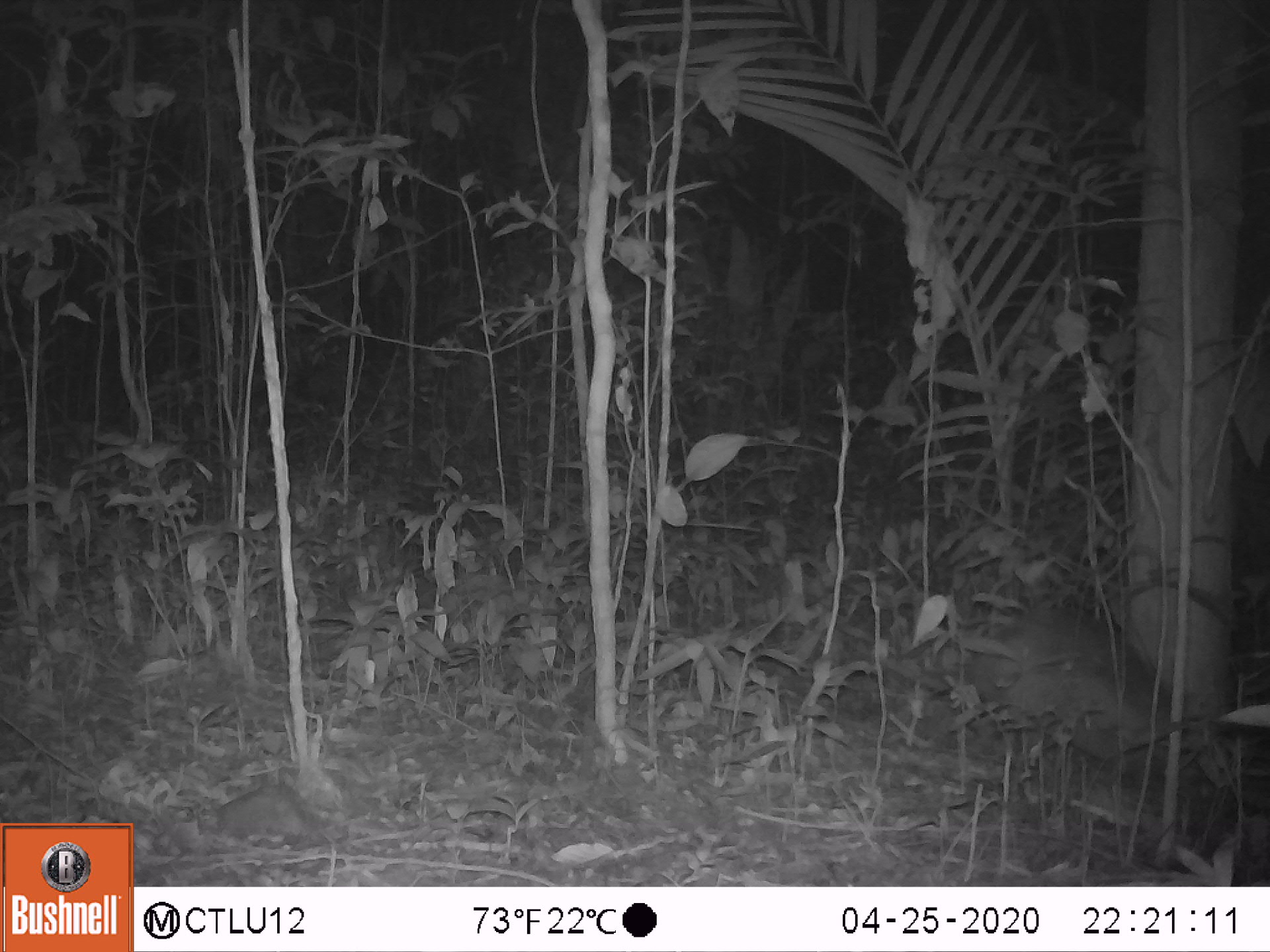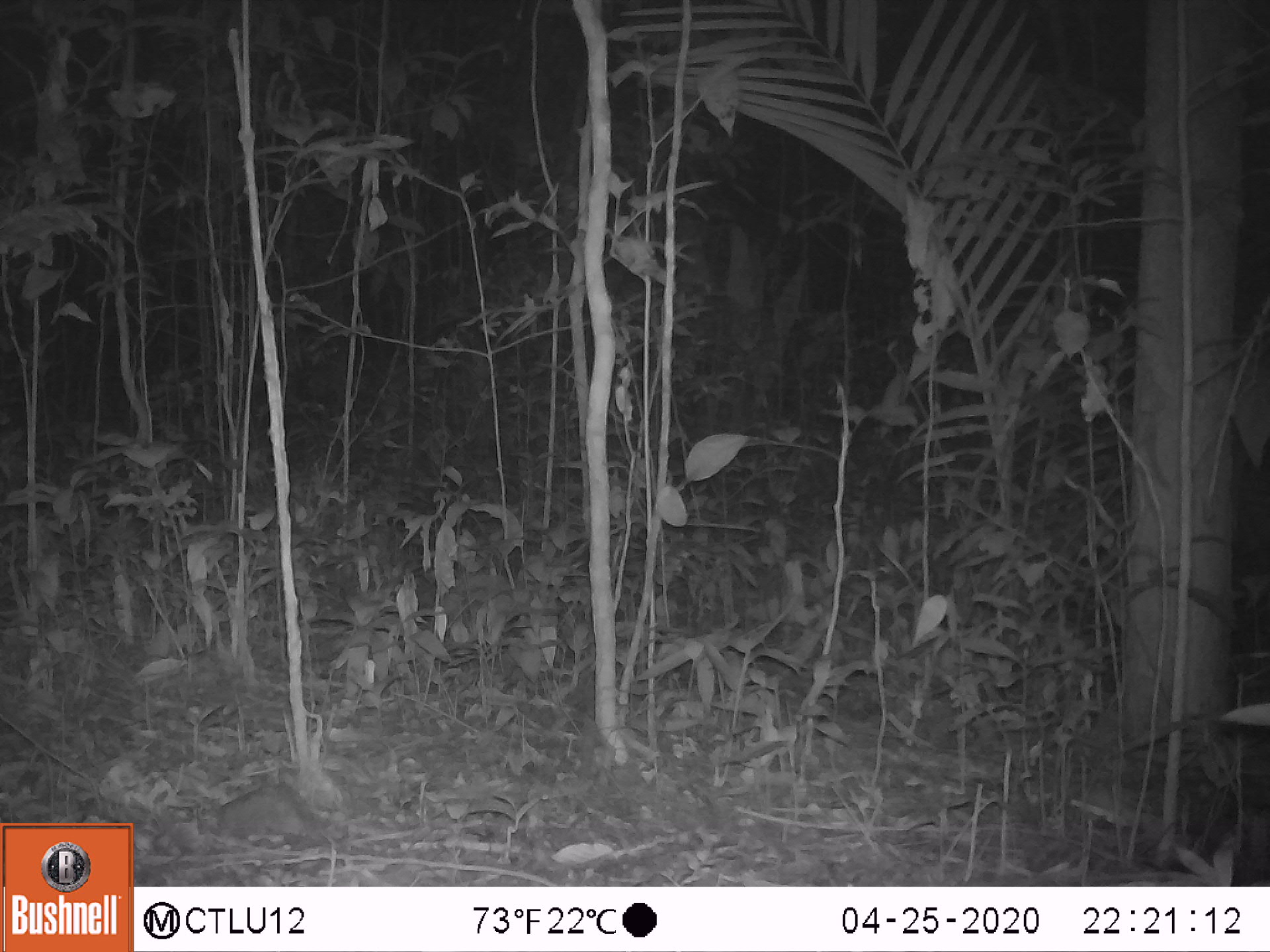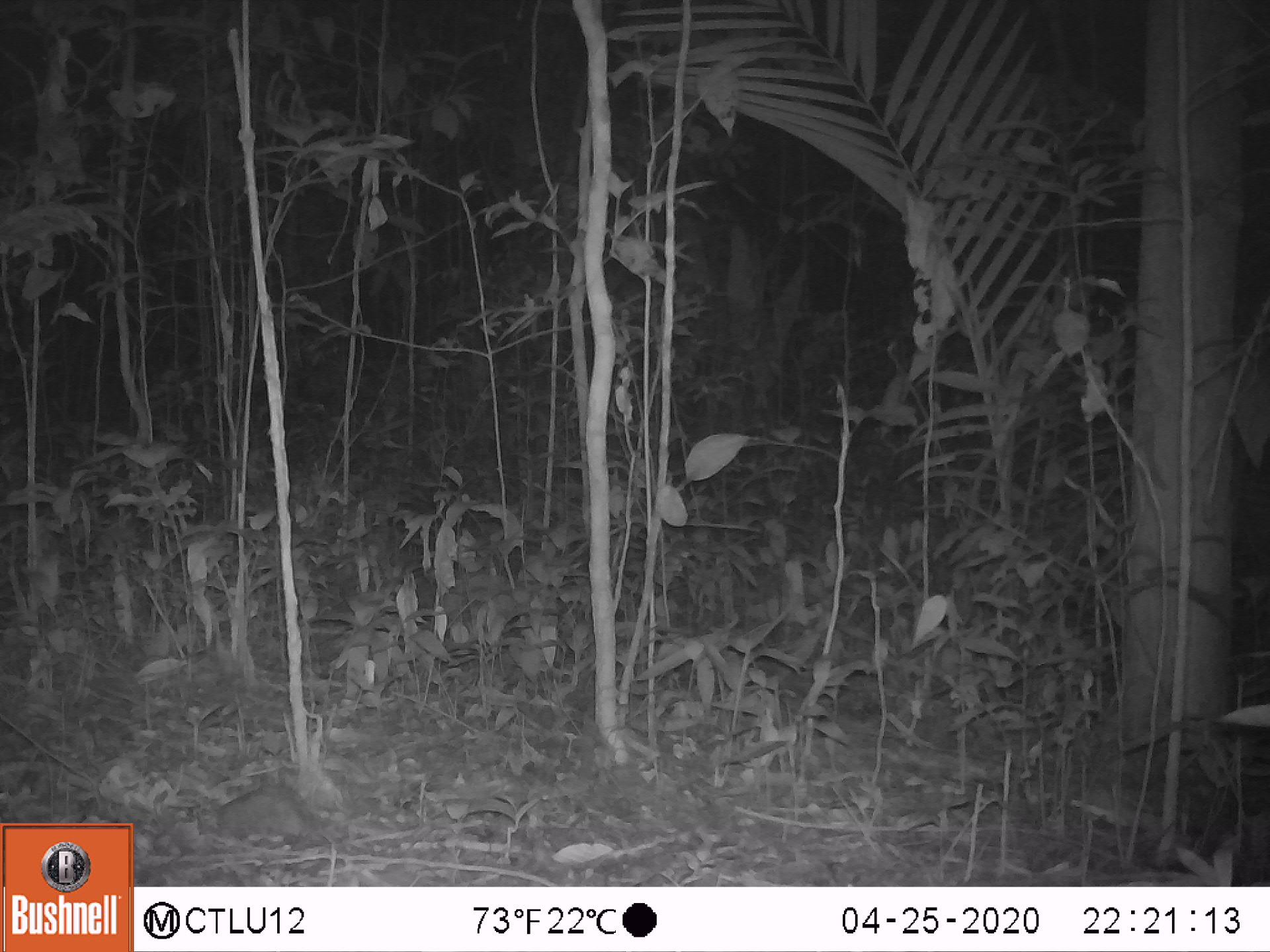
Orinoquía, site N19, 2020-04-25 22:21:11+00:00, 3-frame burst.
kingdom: Animalia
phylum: Chordata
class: Mammalia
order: Cingulata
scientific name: Cingulata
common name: armadillo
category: unknown armadillo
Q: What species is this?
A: Unknown armadillo (armadillo) (Cingulata).